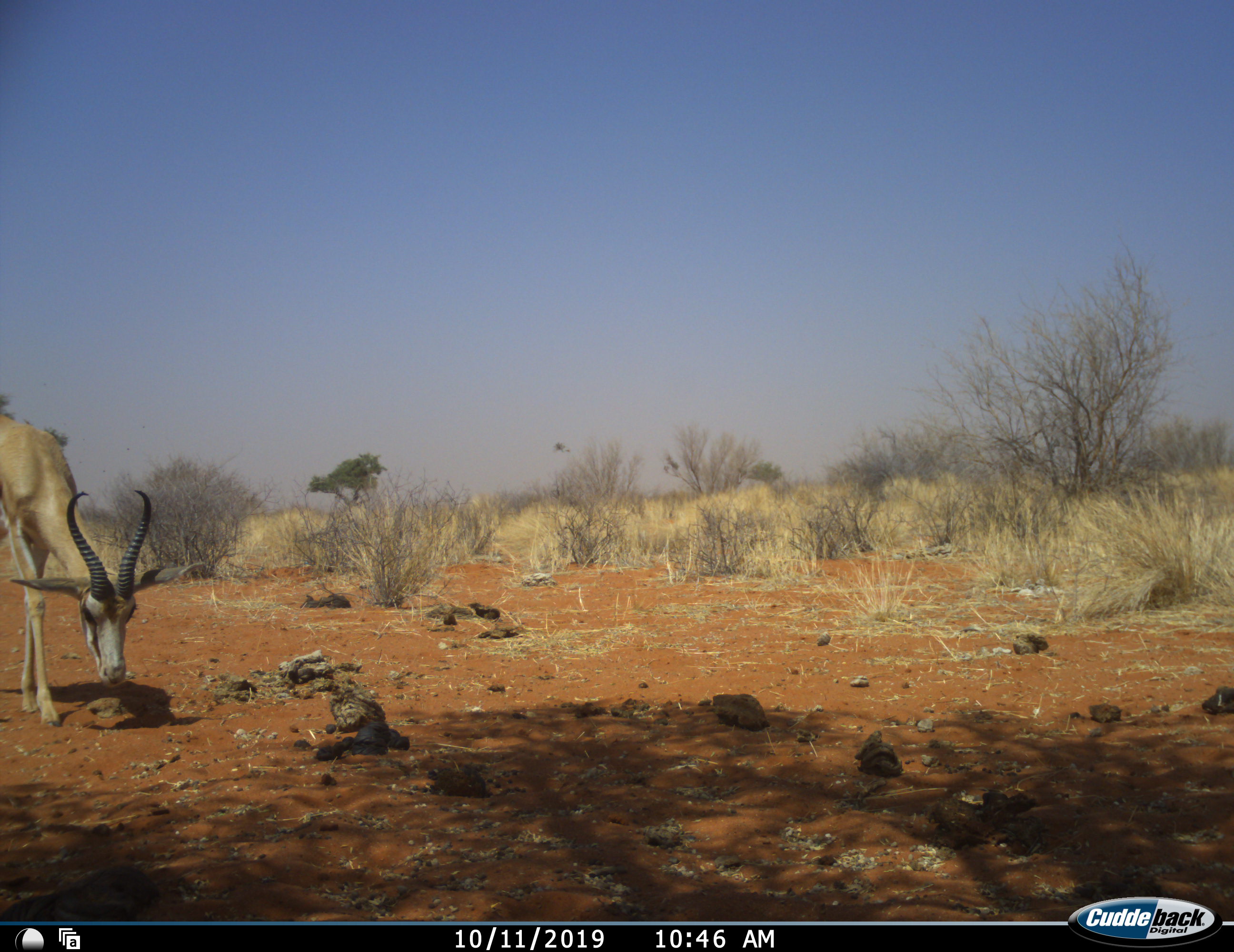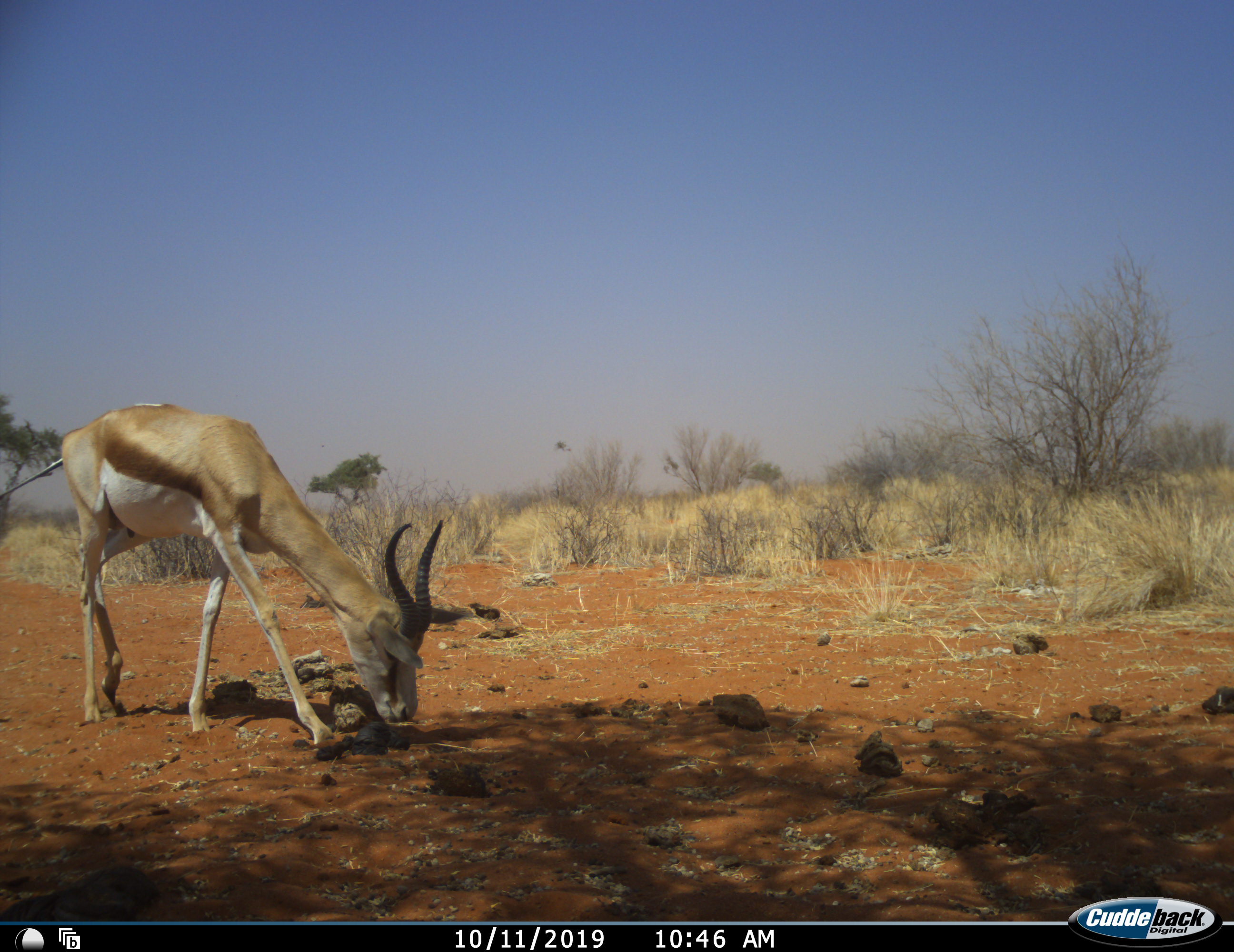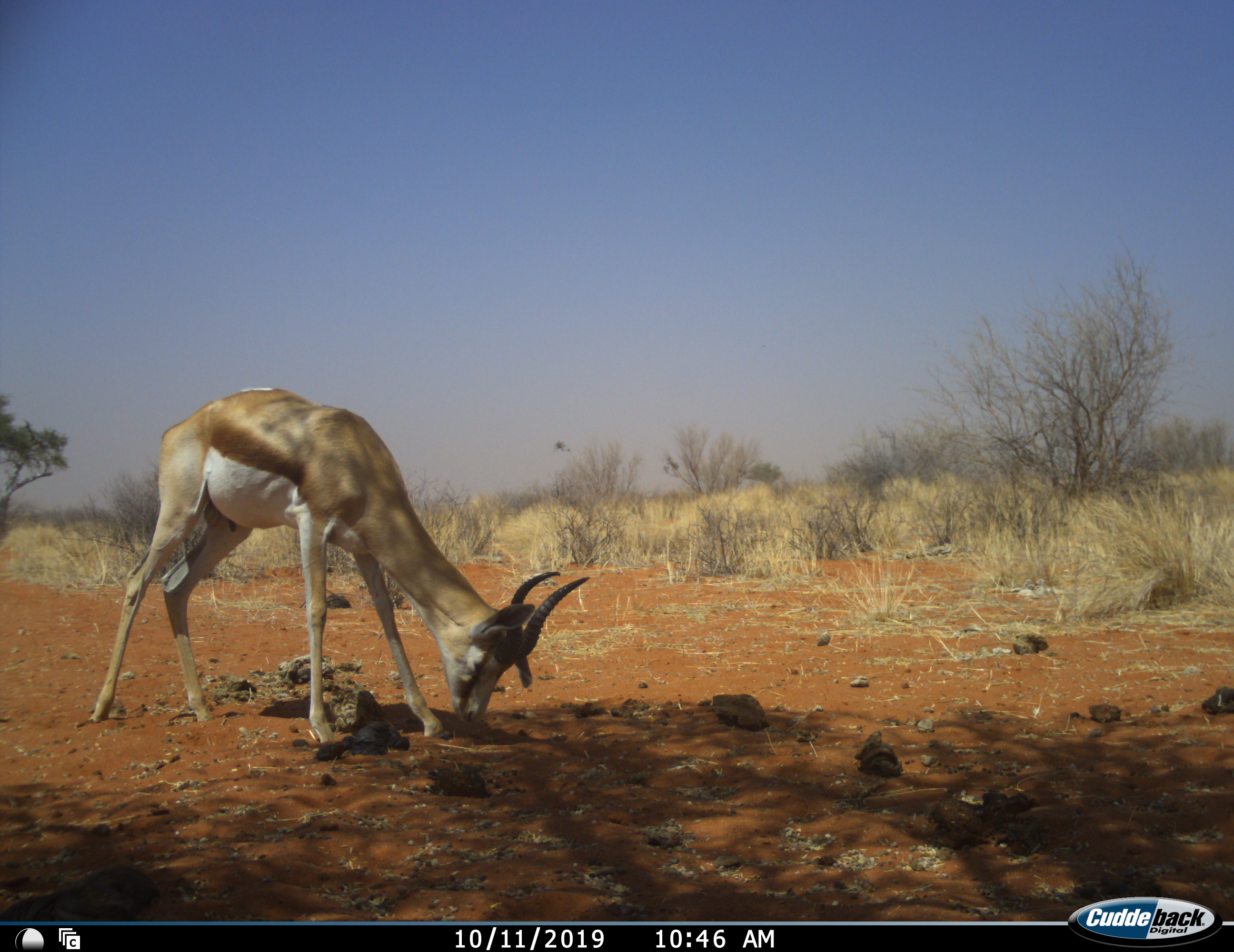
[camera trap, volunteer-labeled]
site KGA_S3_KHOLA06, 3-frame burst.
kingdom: Animalia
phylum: Chordata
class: Mammalia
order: Artiodactyla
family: Bovidae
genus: Antidorcas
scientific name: Antidorcas marsupialis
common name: springbok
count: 1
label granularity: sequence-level